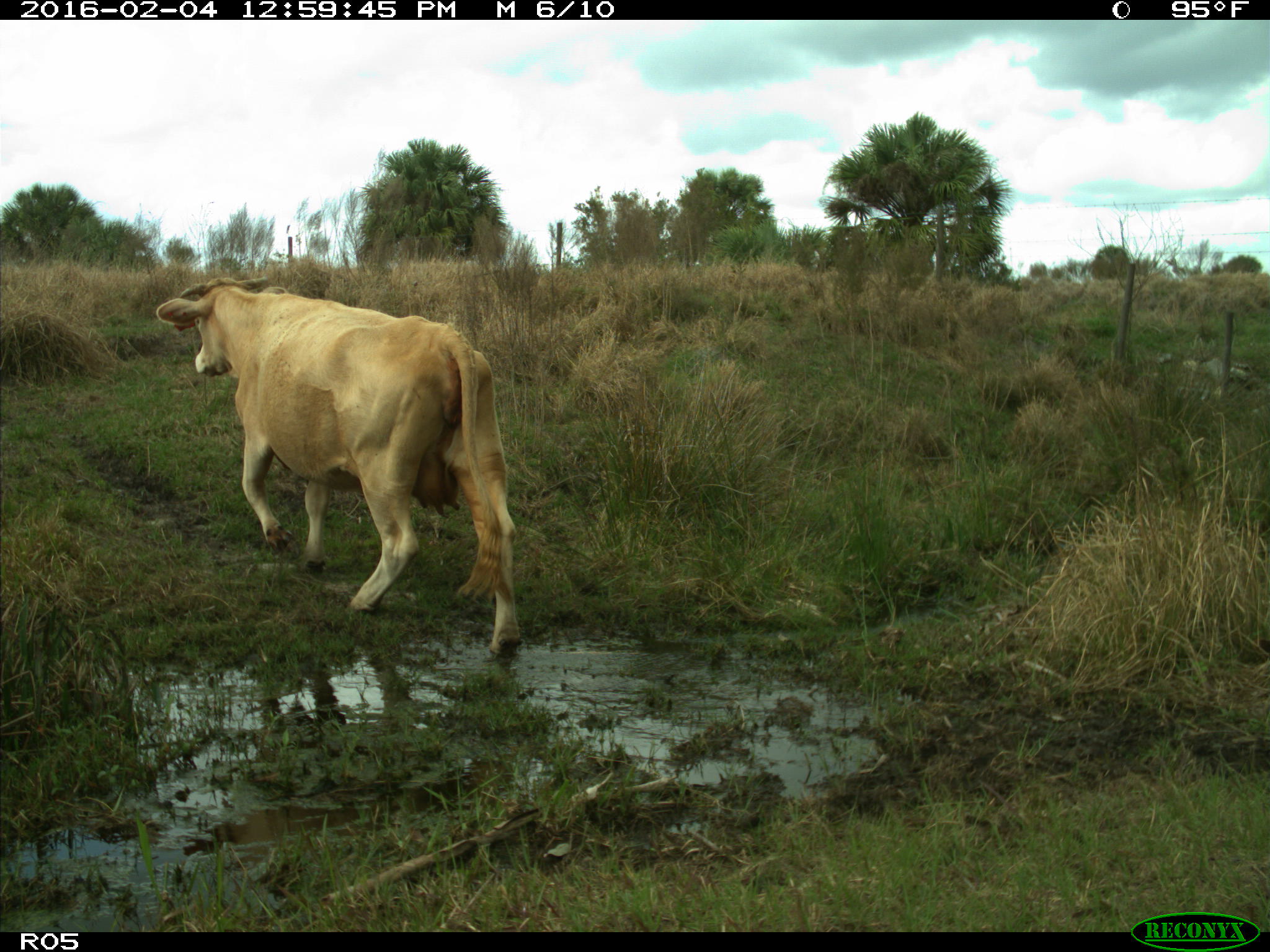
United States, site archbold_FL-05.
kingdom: Animalia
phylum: Chordata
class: Mammalia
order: Artiodactyla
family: Bovidae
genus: Bos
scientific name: Bos taurus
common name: domestic cow